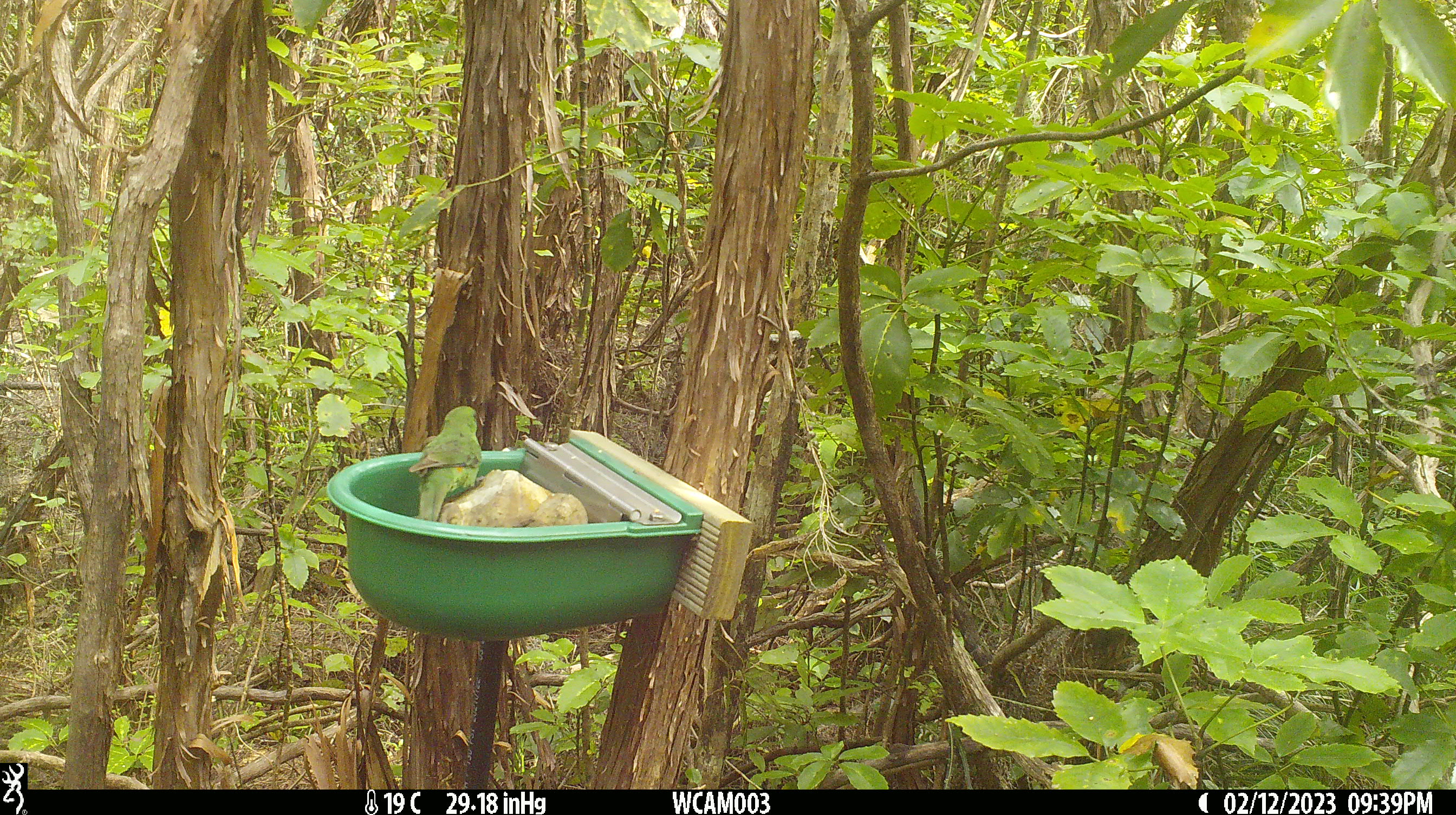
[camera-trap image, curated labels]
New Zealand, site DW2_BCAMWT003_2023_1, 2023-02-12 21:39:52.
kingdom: Animalia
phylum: Chordata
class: Aves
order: Psittaciformes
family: Psittaculidae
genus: Cyanoramphus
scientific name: Cyanoramphus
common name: parakeet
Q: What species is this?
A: Parakeet (Cyanoramphus).